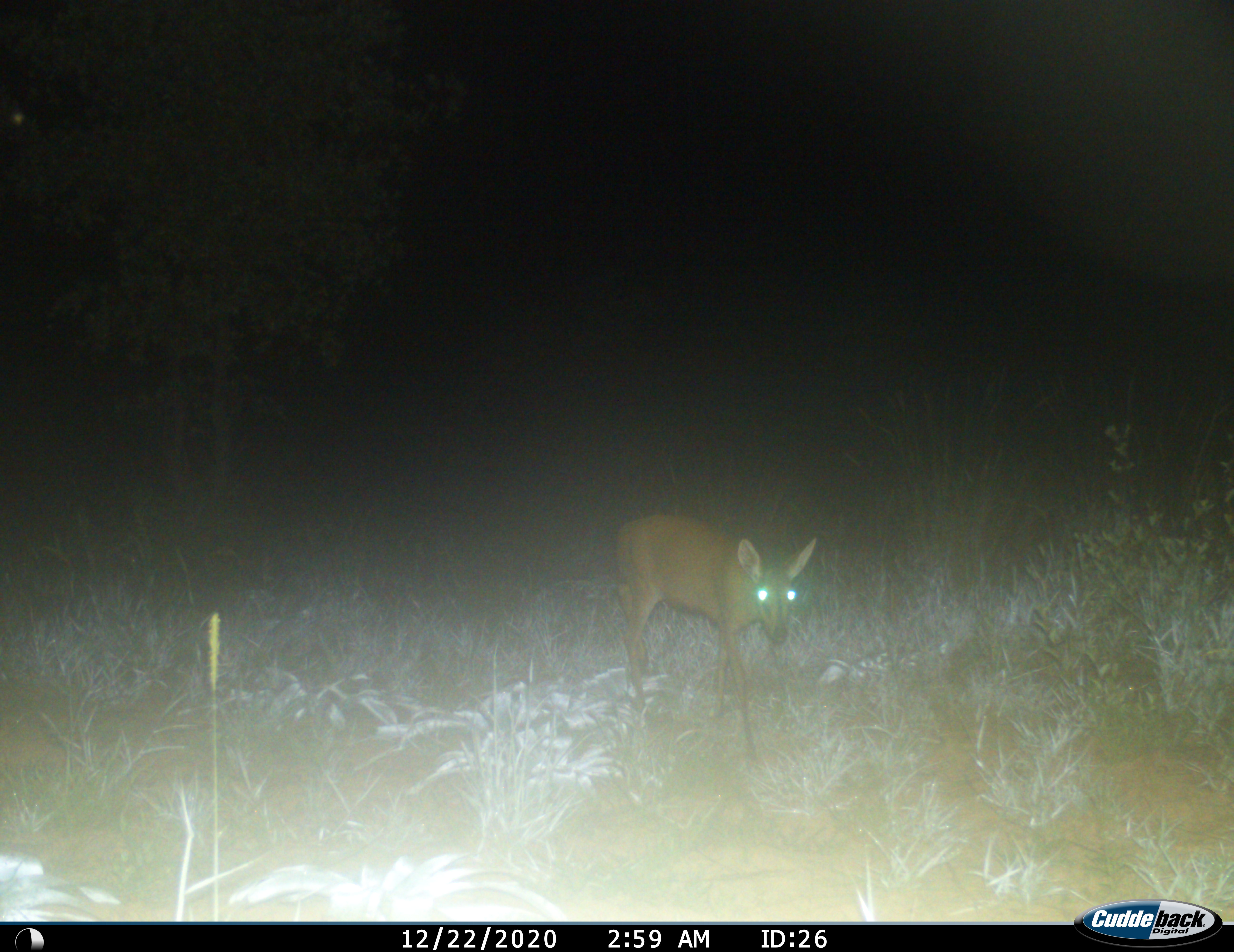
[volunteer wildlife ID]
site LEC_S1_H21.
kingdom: Animalia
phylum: Chordata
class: Mammalia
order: Artiodactyla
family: Bovidae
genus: Sylvicapra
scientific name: Sylvicapra grimmia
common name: common duiker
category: duikercommongrey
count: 1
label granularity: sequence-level